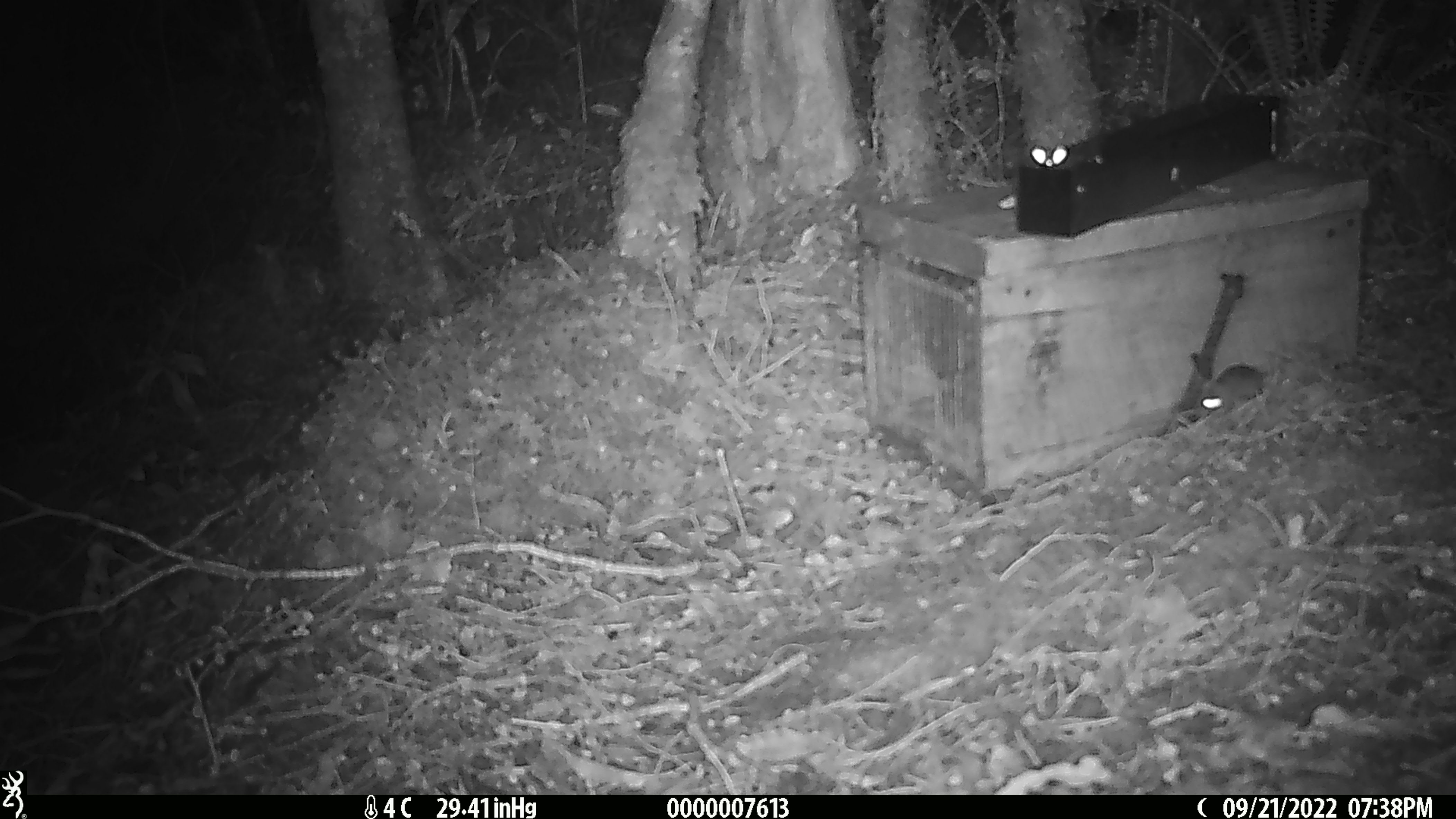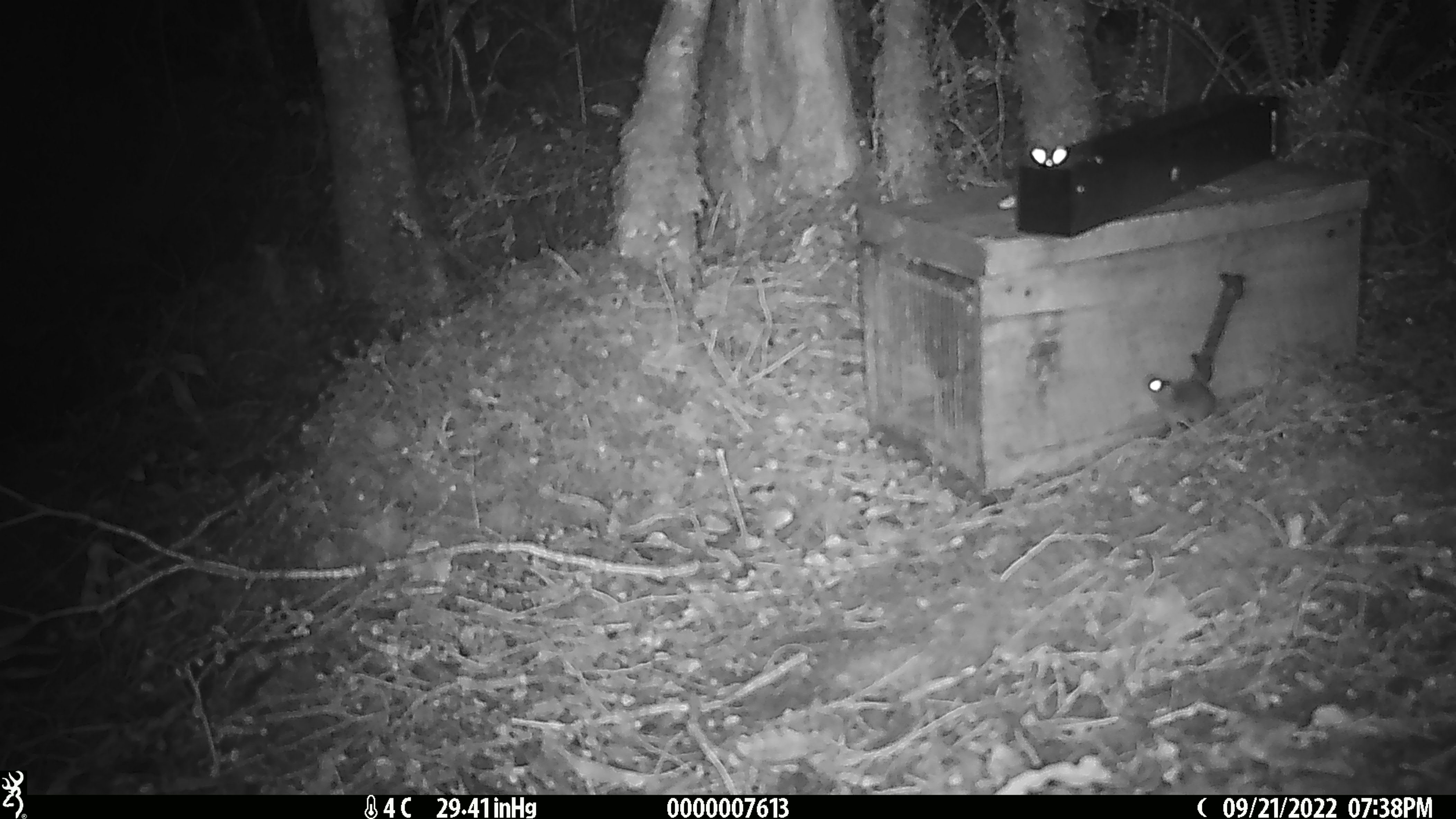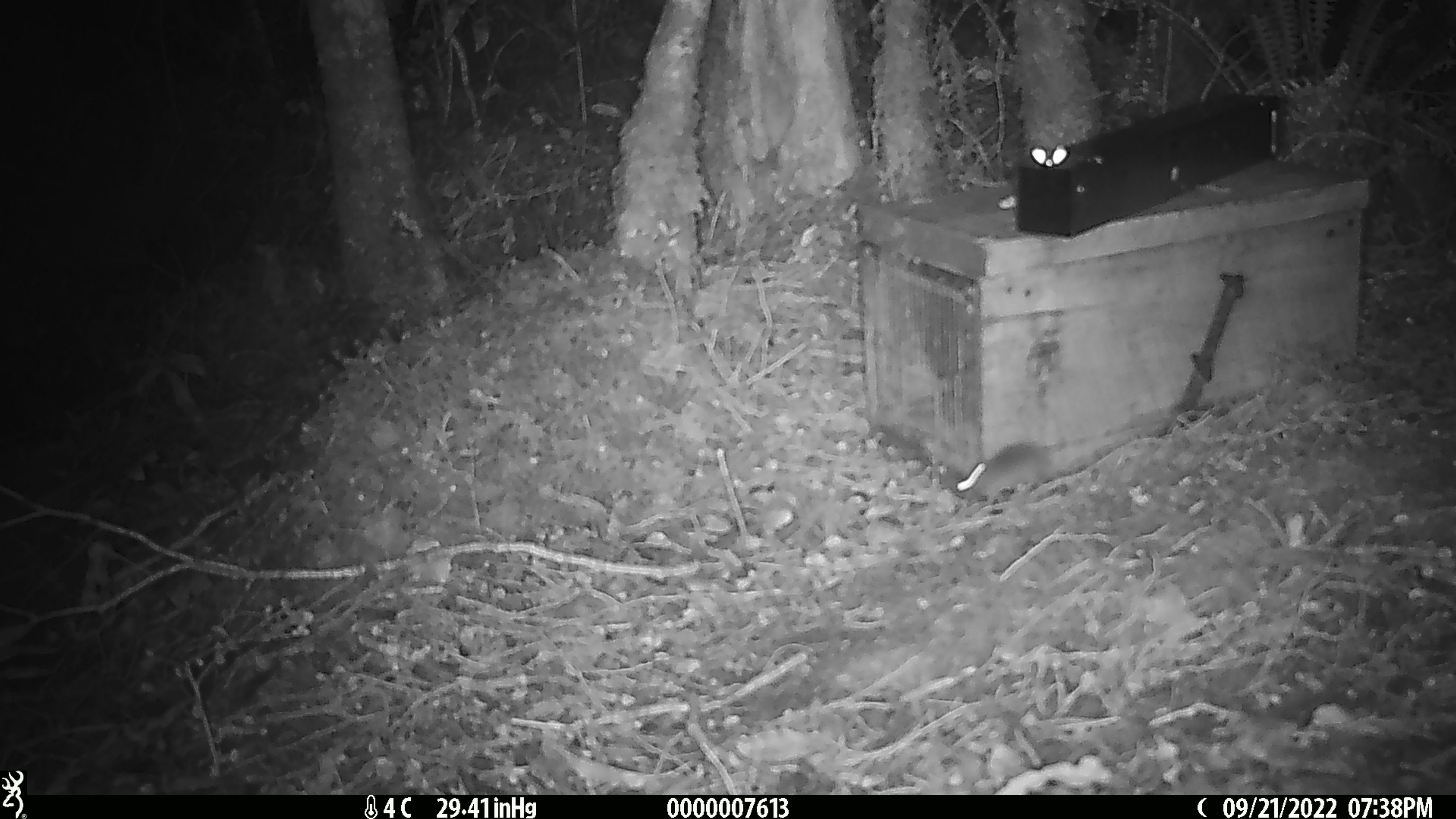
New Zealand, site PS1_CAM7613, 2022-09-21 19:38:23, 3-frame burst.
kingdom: Animalia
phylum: Chordata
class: Mammalia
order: Rodentia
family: Muridae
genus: Mus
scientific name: Mus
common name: mouse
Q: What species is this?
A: Mouse (Mus).